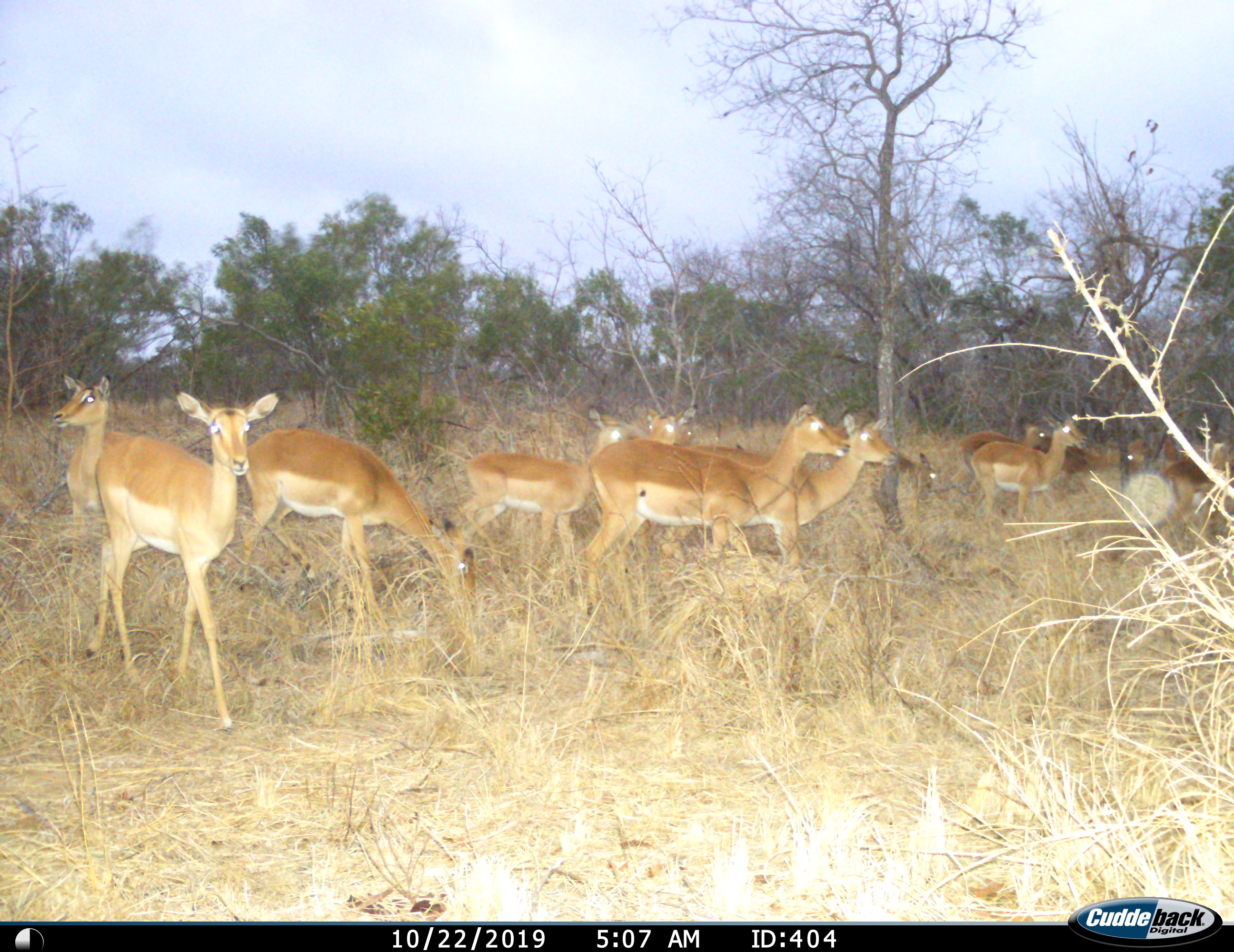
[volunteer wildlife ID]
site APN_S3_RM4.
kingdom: Animalia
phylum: Chordata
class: Mammalia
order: Artiodactyla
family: Bovidae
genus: Aepyceros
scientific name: Aepyceros melampus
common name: impala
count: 11-50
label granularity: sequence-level